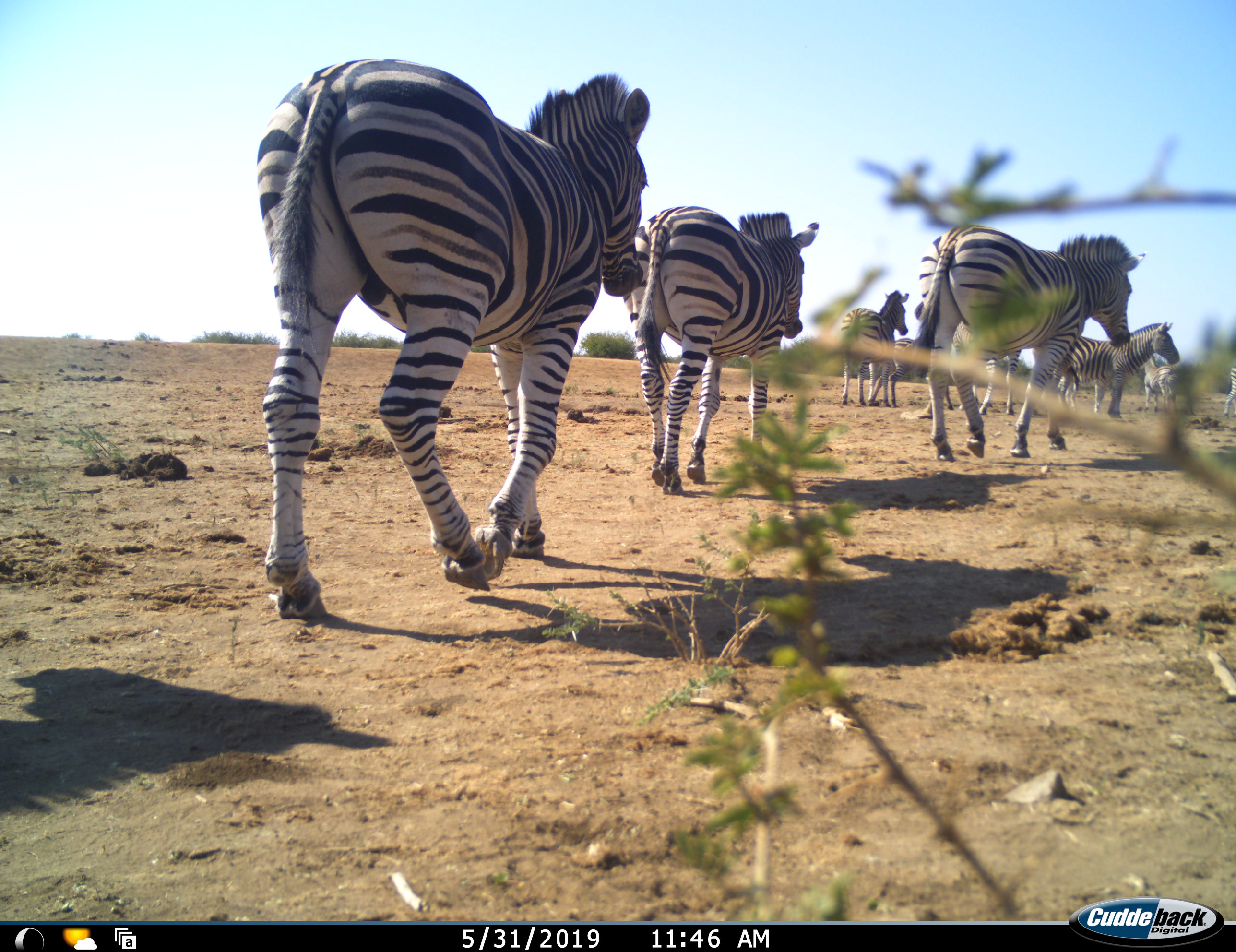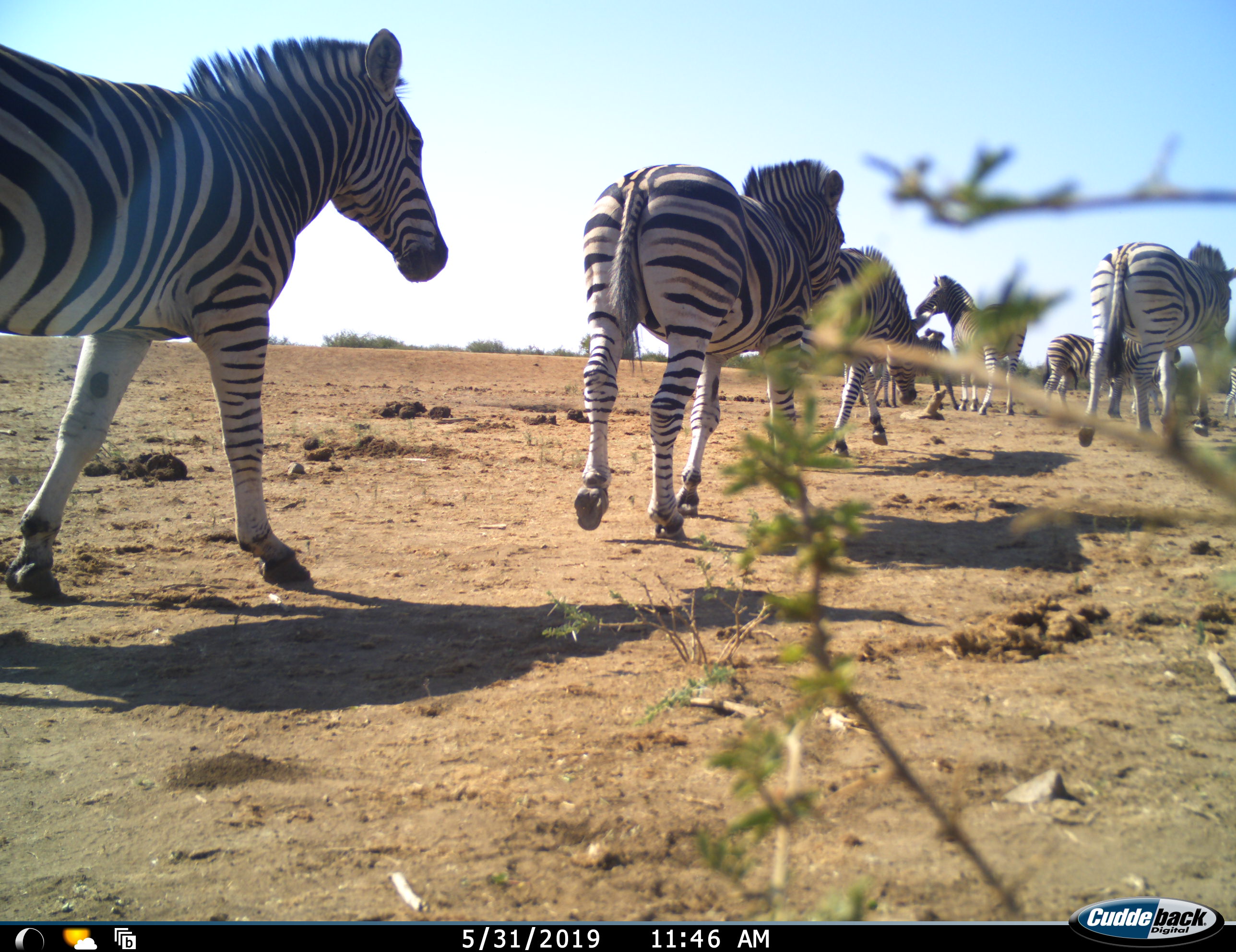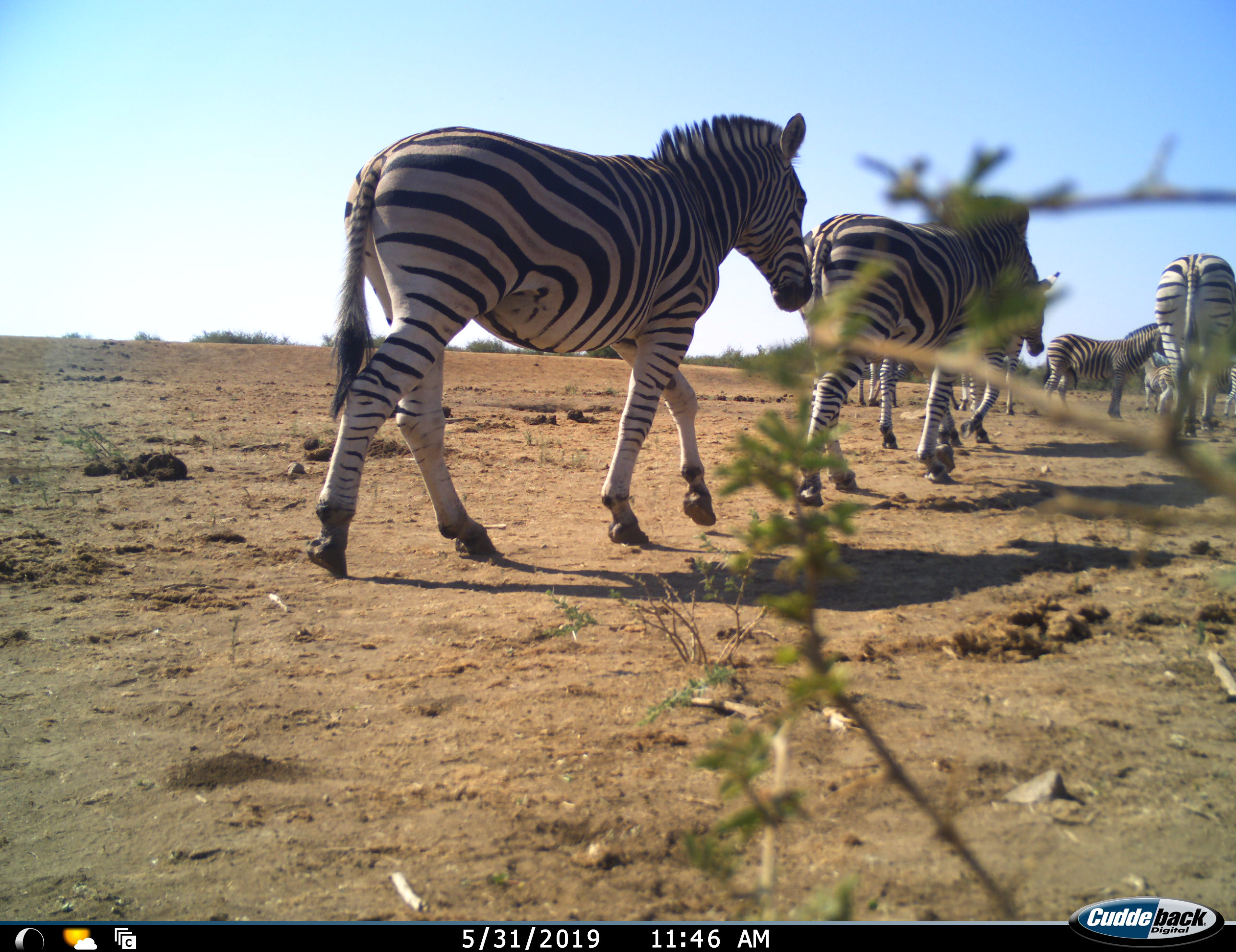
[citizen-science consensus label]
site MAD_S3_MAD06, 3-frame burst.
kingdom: Animalia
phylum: Chordata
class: Mammalia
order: Perissodactyla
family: Equidae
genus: Equus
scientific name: Equus quagga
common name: plains zebra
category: zebraplains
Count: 10.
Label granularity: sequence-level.